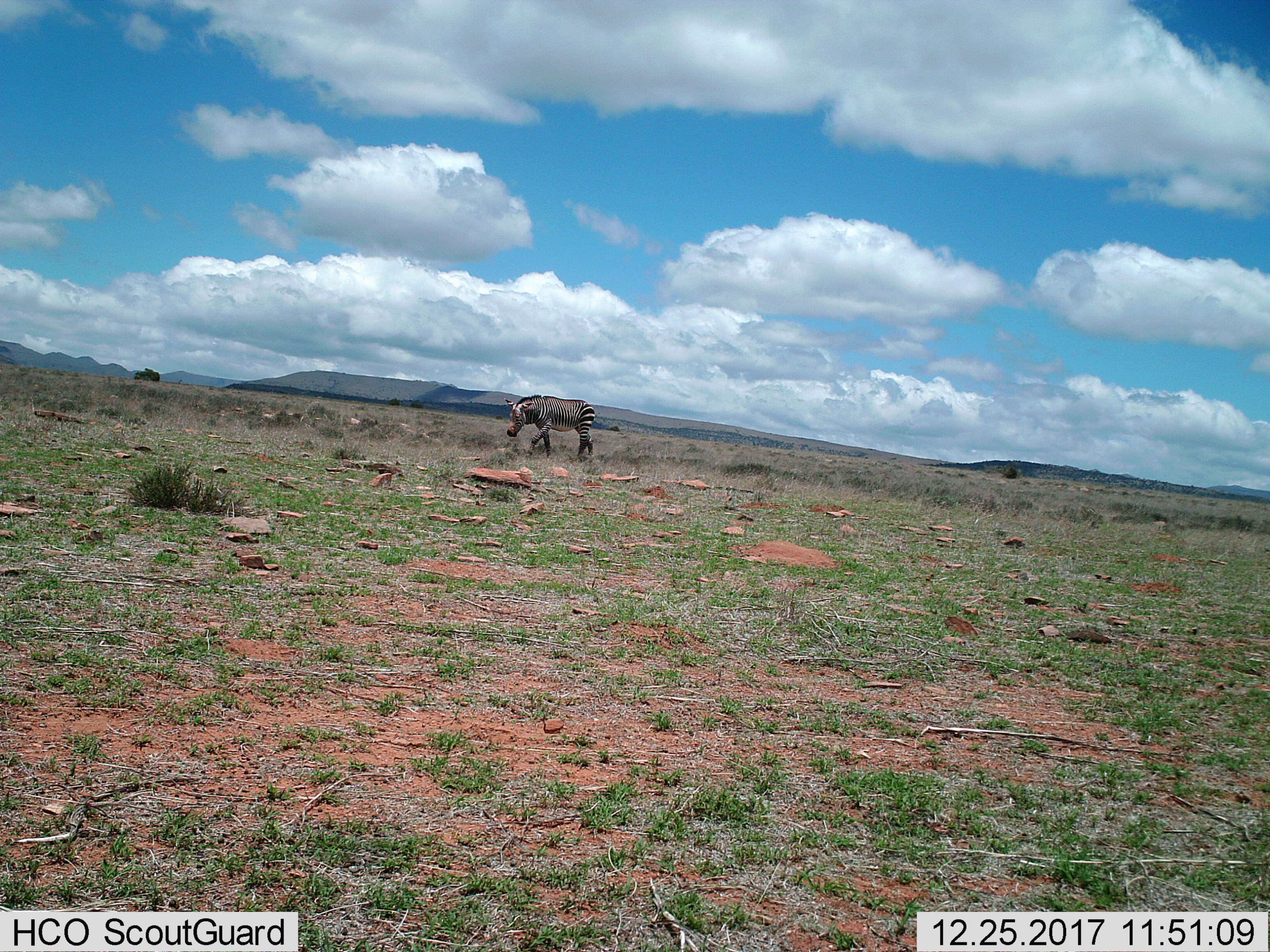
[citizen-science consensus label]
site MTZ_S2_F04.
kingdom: Animalia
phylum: Chordata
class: Mammalia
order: Perissodactyla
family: Equidae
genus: Equus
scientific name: Equus zebra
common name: mountain zebra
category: zebramountain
Zebramountain (mountain zebra) (Equus zebra), count 1. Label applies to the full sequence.